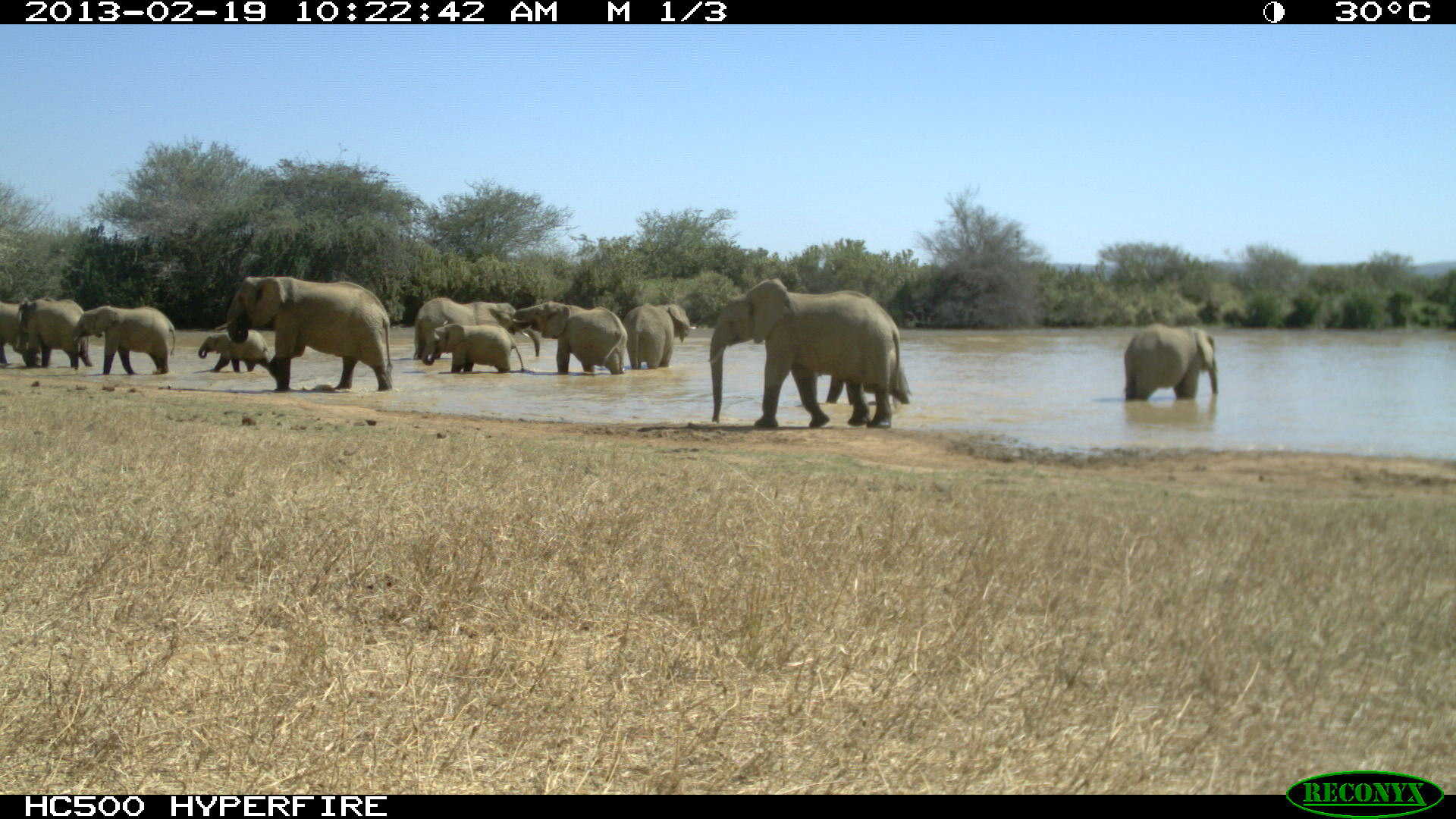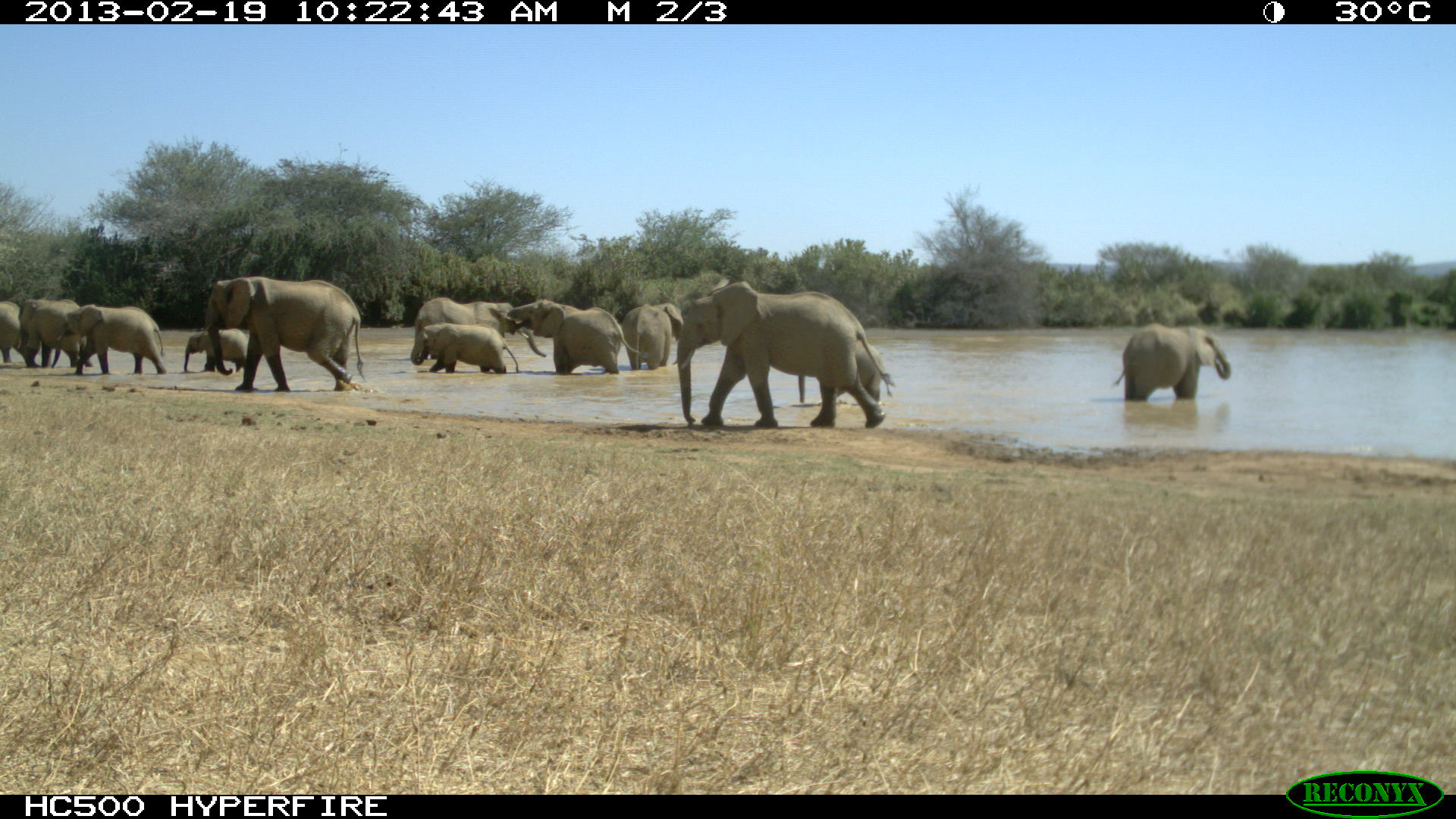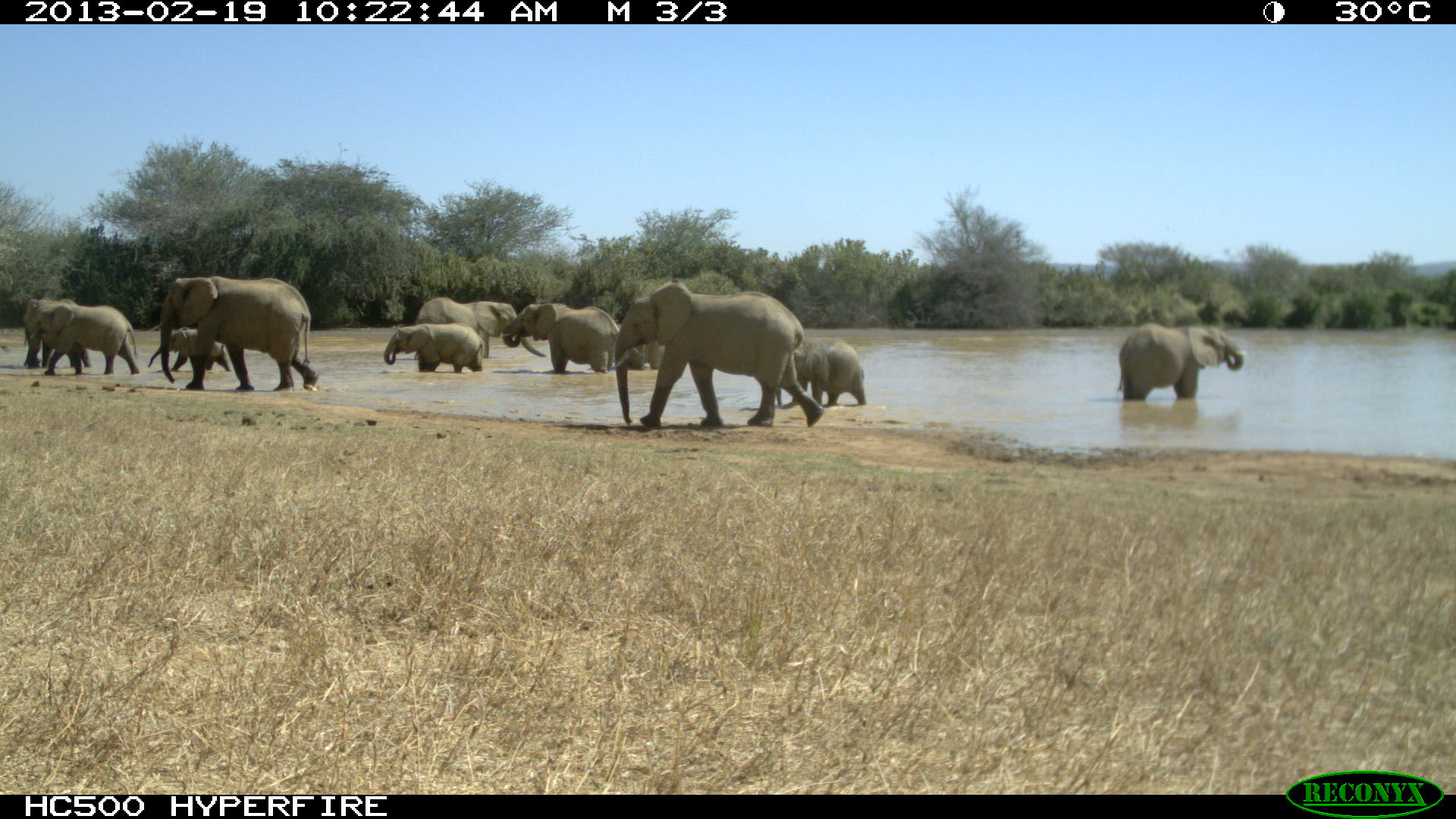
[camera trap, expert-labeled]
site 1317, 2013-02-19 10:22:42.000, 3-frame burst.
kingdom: Animalia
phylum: Chordata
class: Mammalia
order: Proboscidea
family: Elephantidae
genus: Loxodonta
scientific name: Loxodonta africana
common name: african bush elephant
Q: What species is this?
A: Loxodonta africana (african bush elephant).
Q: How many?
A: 12.